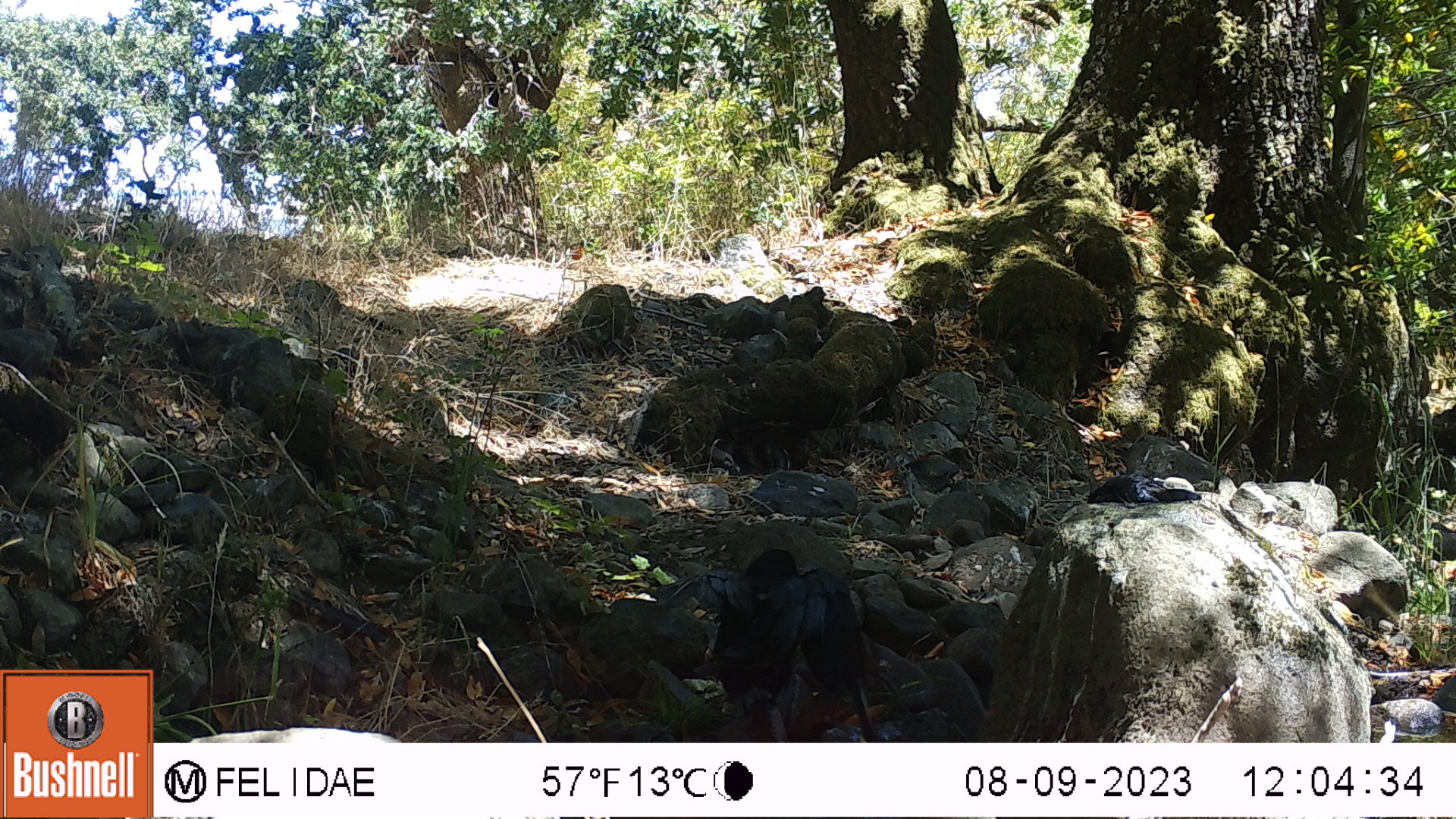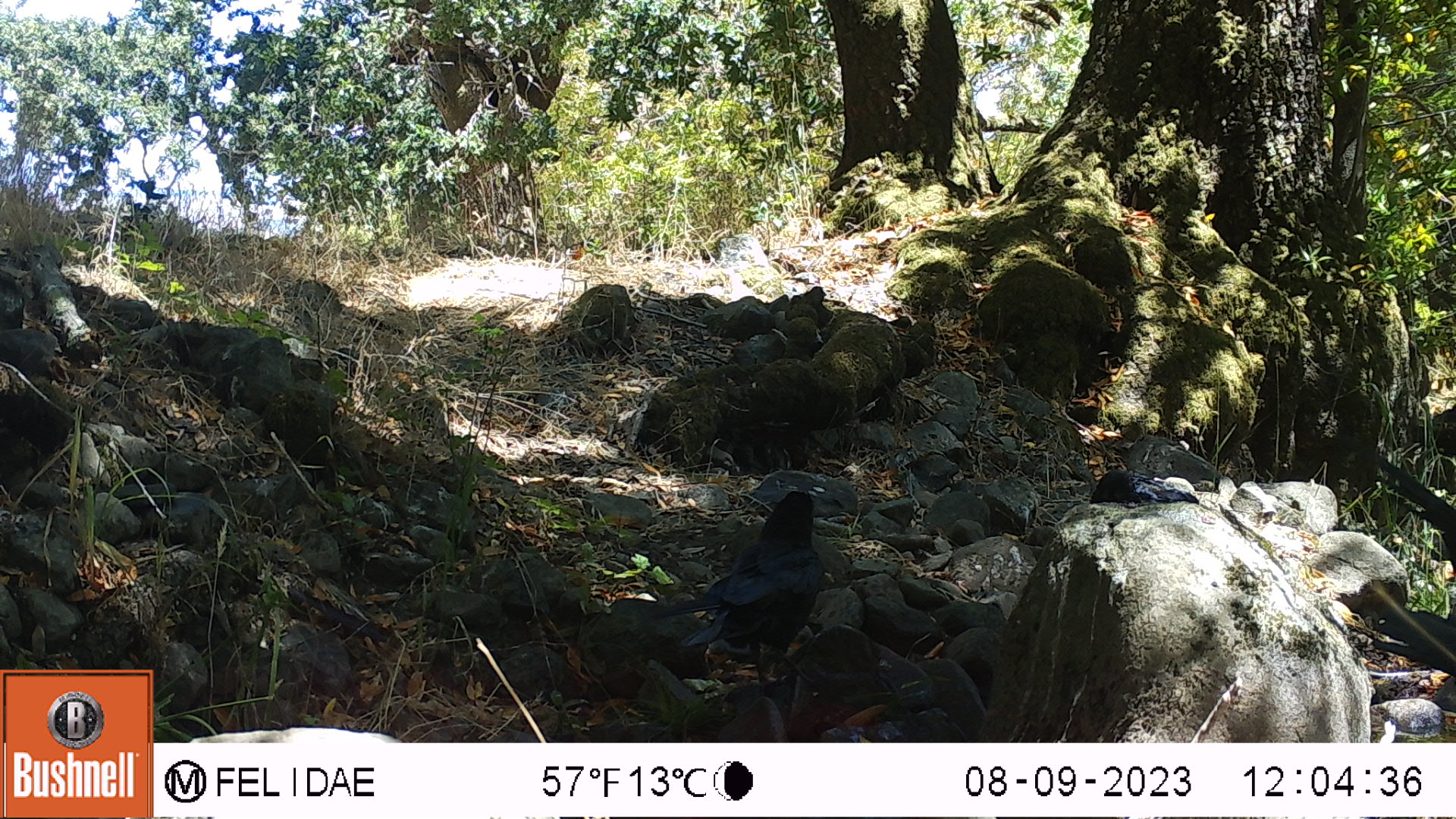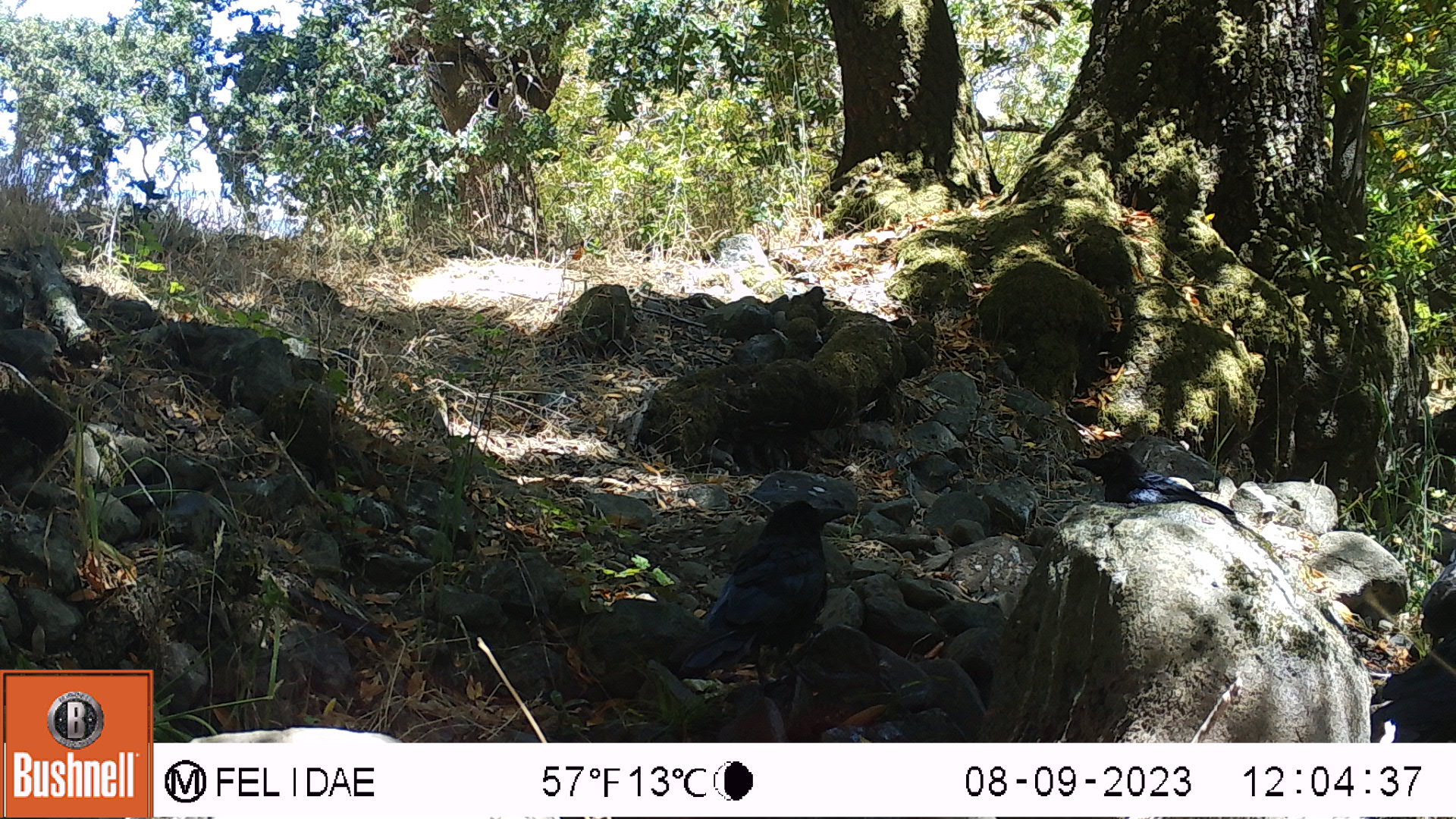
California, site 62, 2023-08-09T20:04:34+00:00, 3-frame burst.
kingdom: Animalia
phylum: Chordata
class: Aves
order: Passeriformes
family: Corvidae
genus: Corvus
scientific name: Corvus brachyrhynchos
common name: american crow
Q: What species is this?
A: American crow (Corvus brachyrhynchos).